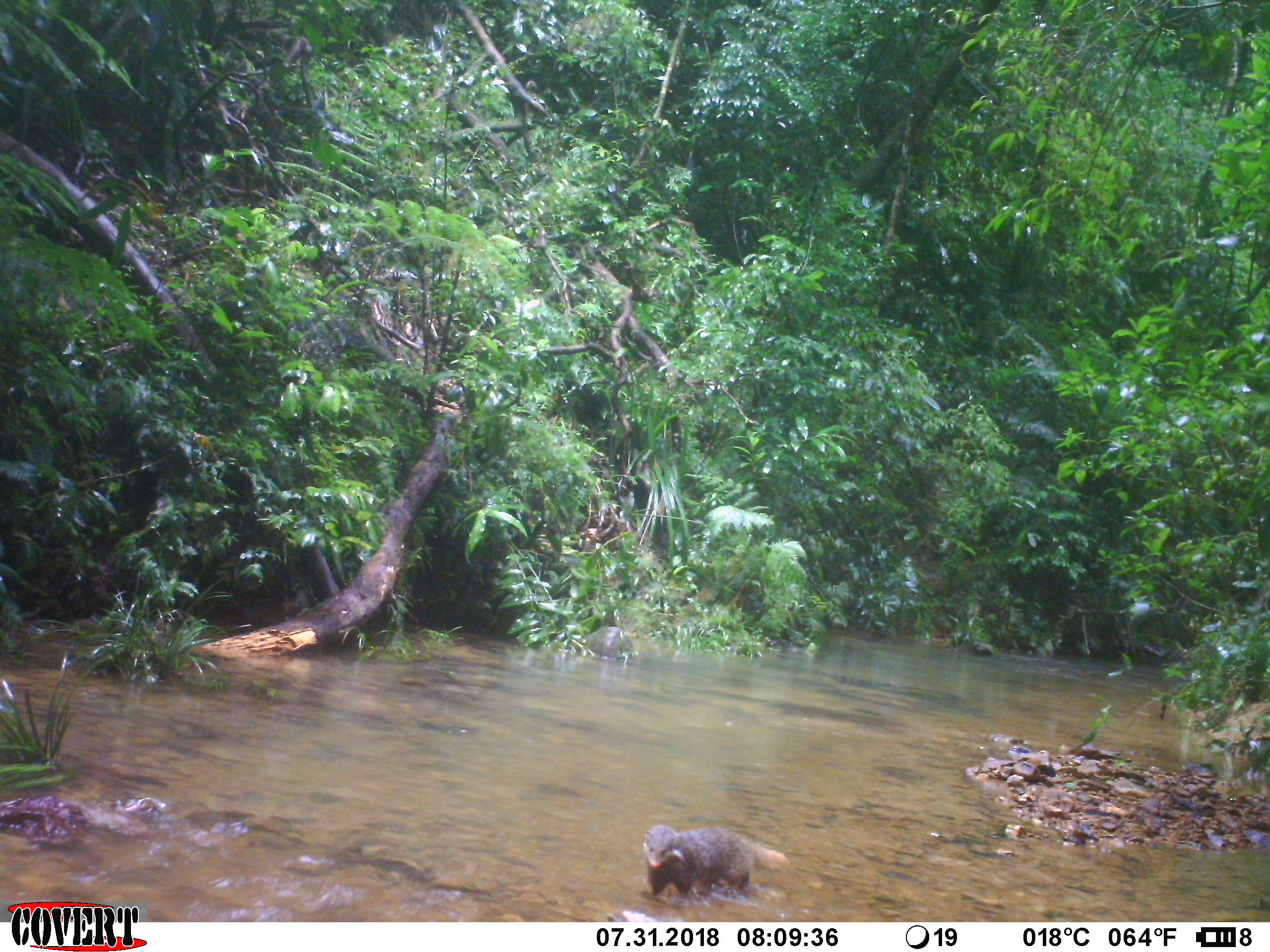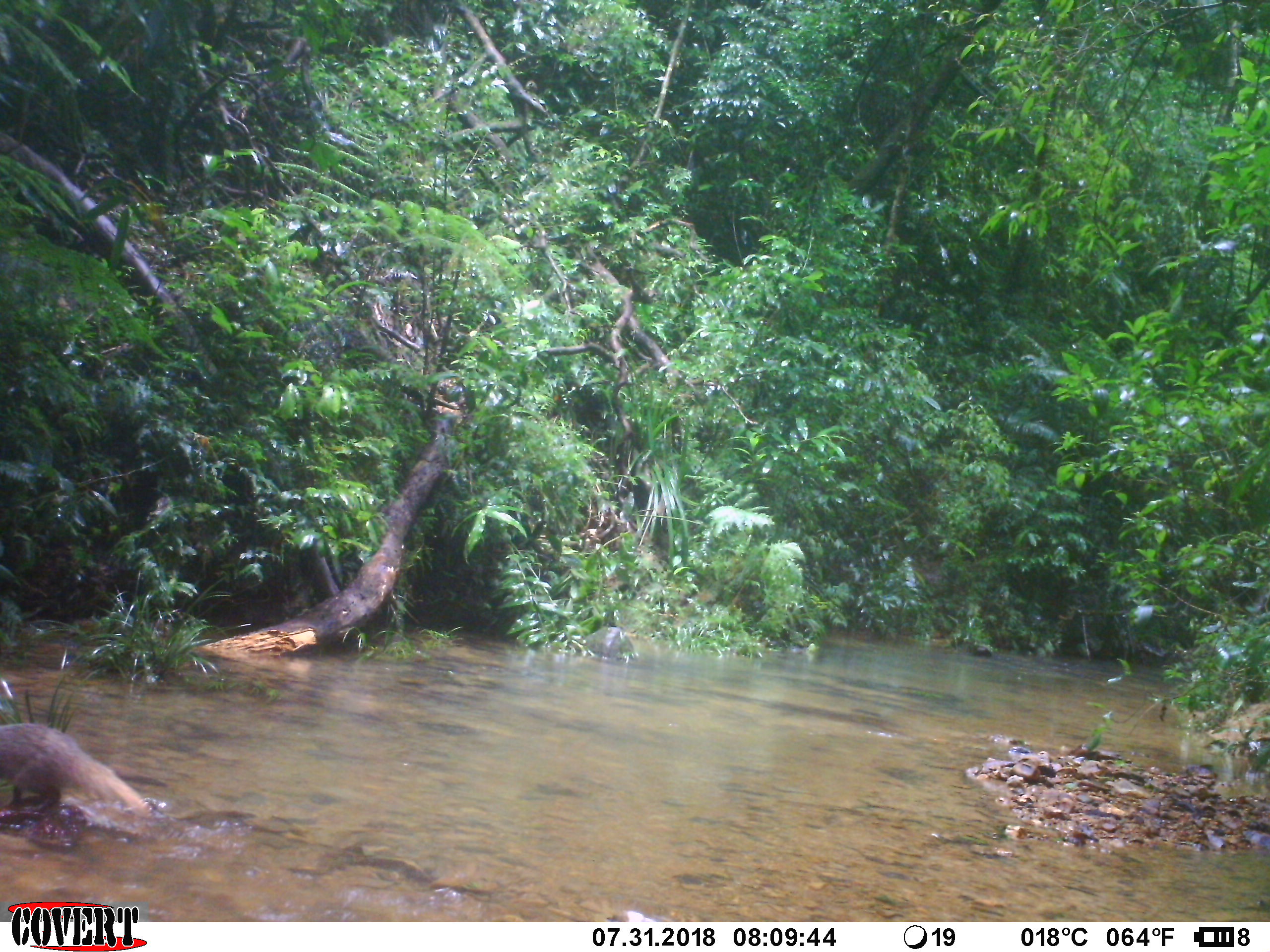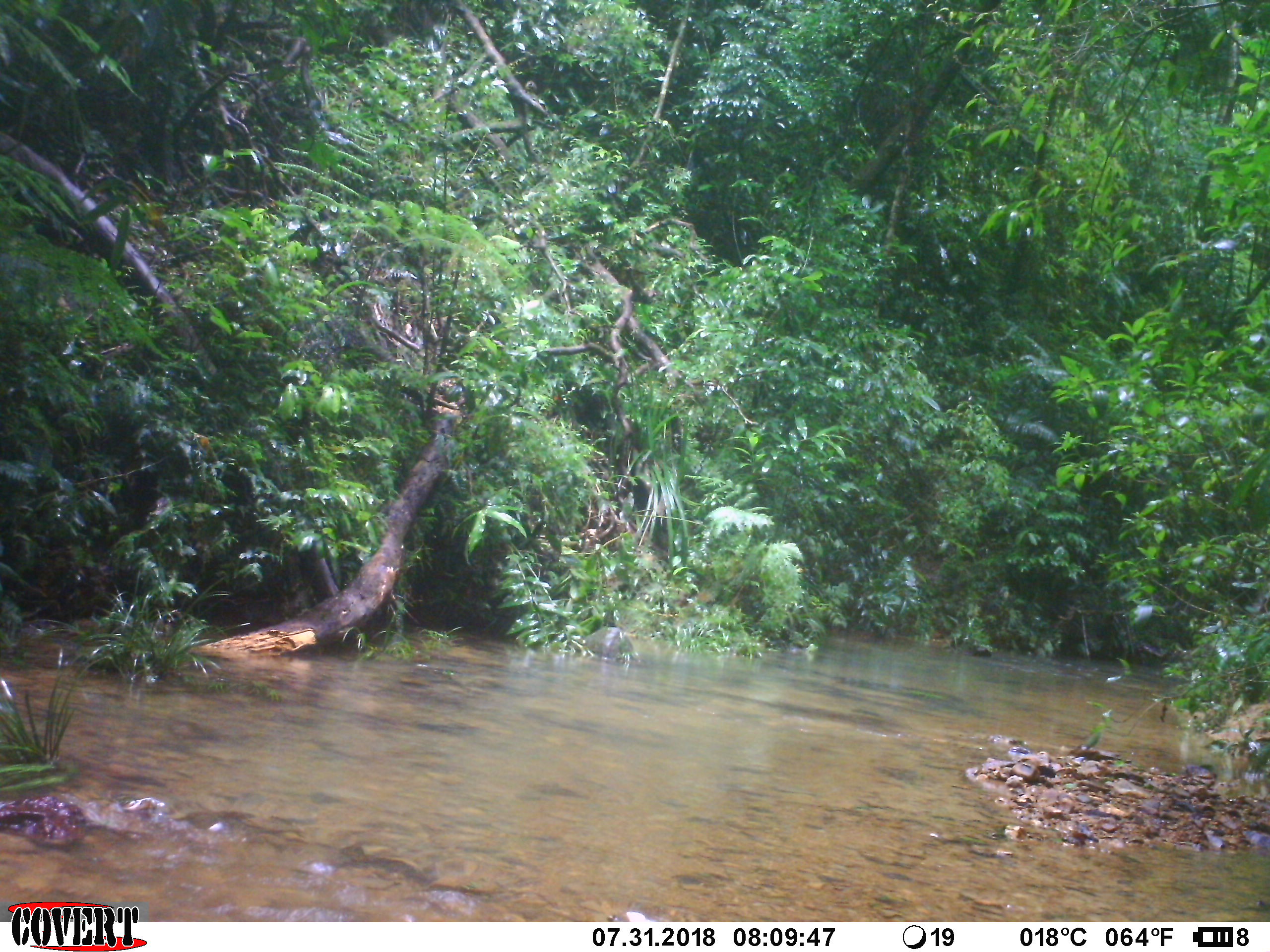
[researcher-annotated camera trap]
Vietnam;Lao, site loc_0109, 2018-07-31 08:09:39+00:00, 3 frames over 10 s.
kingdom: Animalia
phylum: Chordata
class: Mammalia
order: Carnivora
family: Herpestidae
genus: Urva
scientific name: Urva urva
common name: crab-eating mongoose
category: crab eating mongoose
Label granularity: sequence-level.